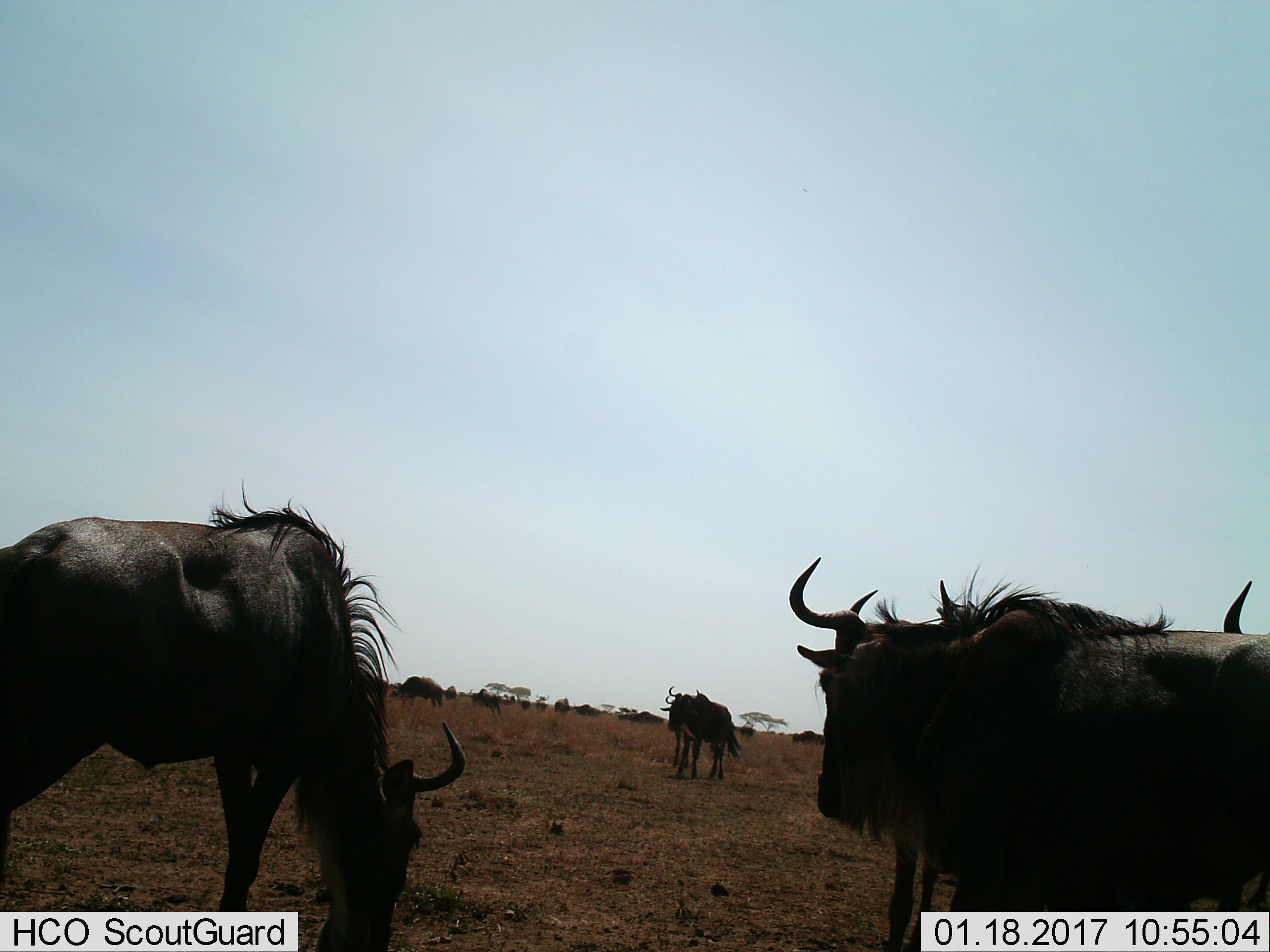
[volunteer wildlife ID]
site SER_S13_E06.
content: unidentified animal